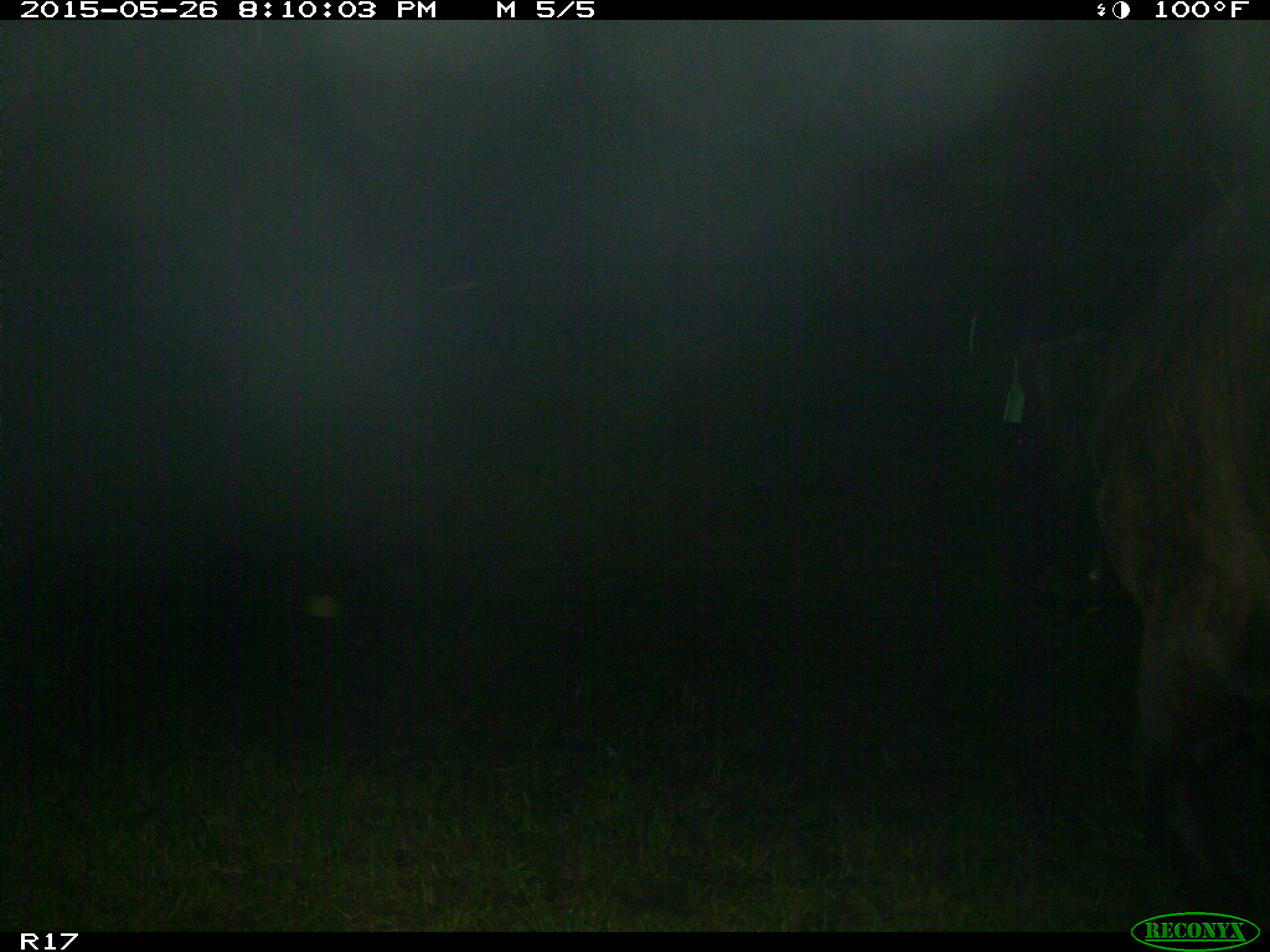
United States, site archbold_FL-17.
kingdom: Animalia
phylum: Chordata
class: Mammalia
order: Artiodactyla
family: Bovidae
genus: Bos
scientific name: Bos taurus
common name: domestic cow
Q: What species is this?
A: Bos taurus (domestic cow).